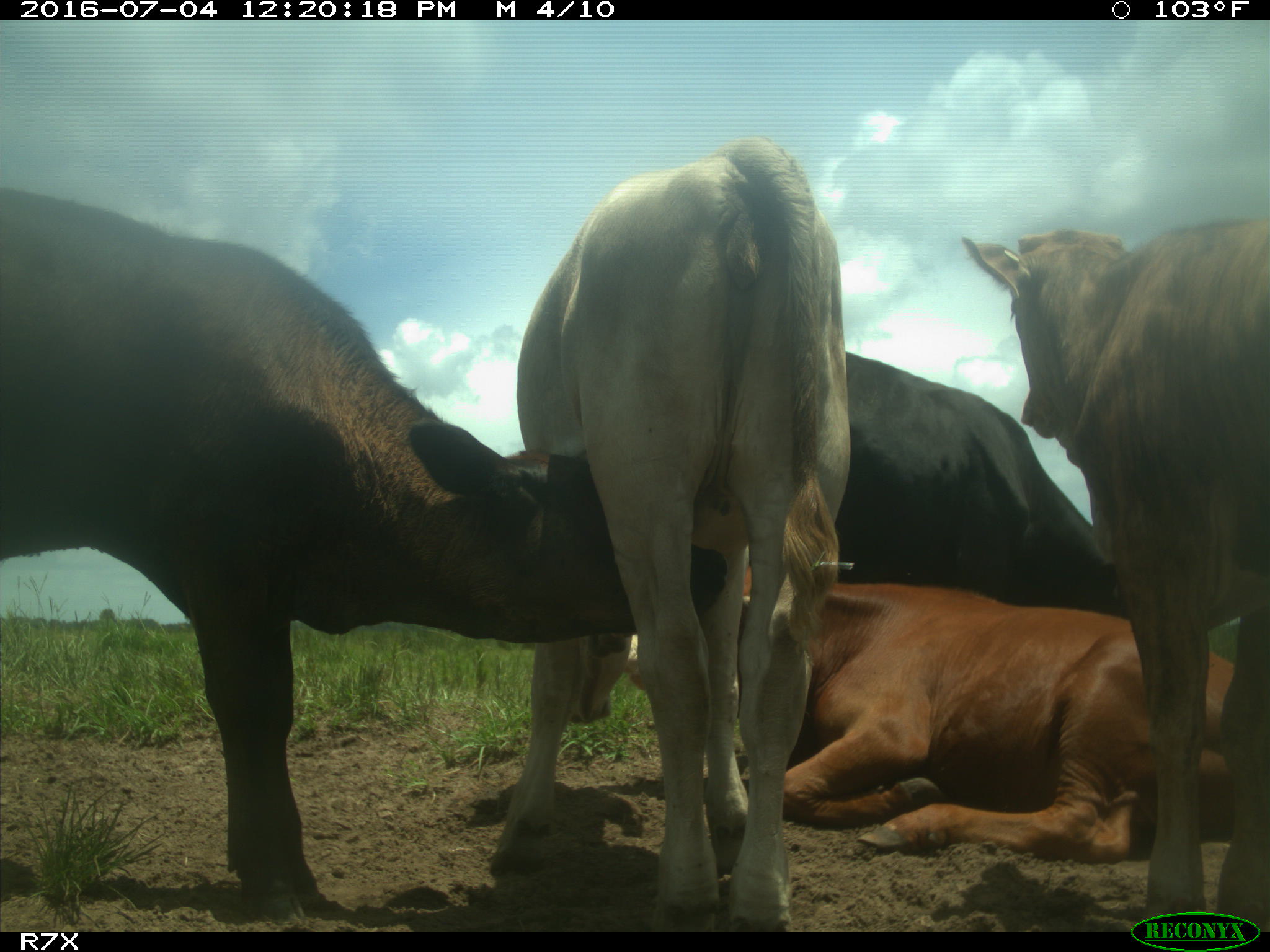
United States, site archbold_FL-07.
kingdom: Animalia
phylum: Chordata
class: Mammalia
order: Artiodactyla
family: Bovidae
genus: Bos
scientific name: Bos taurus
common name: domestic cow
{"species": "Bos taurus (domestic cow)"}